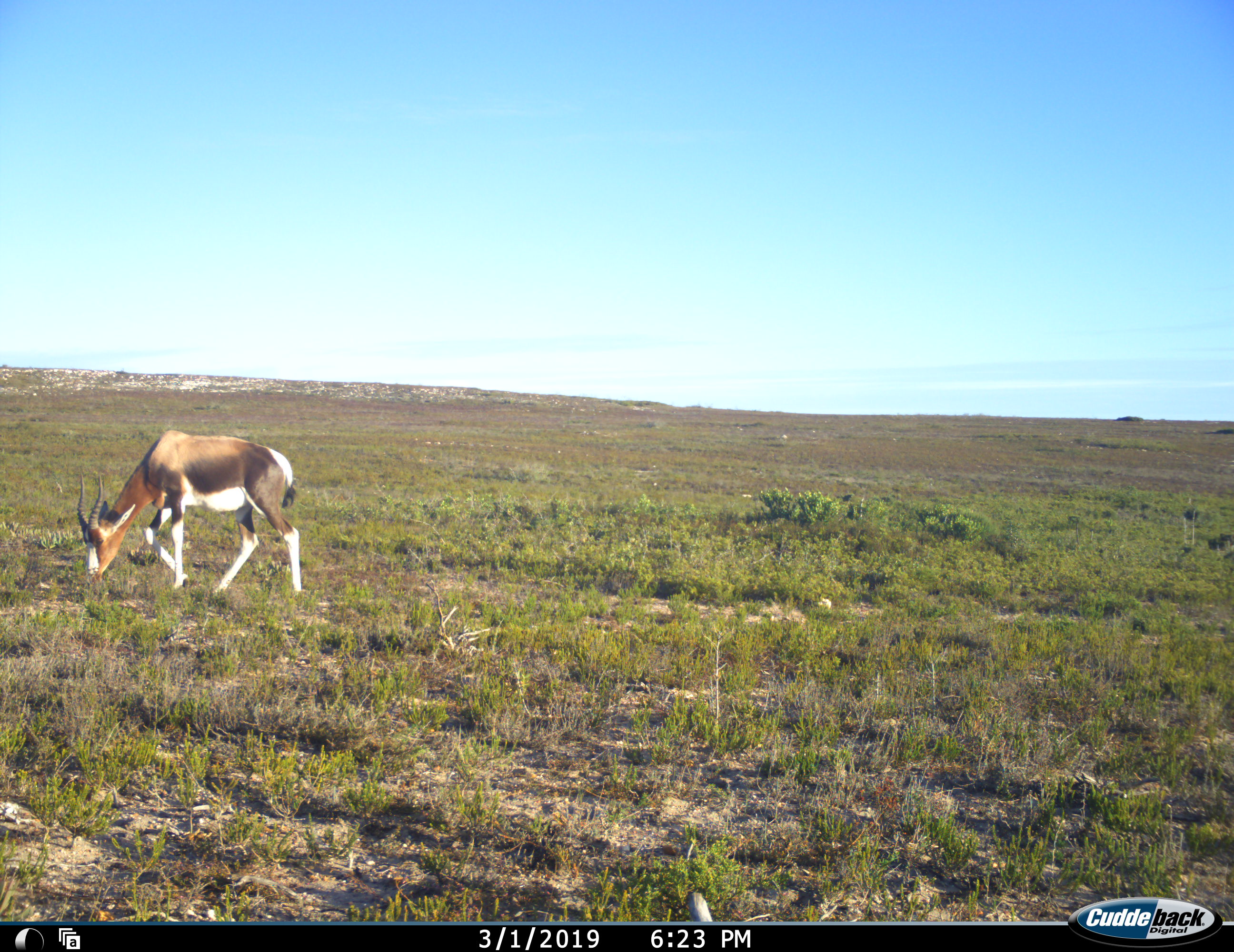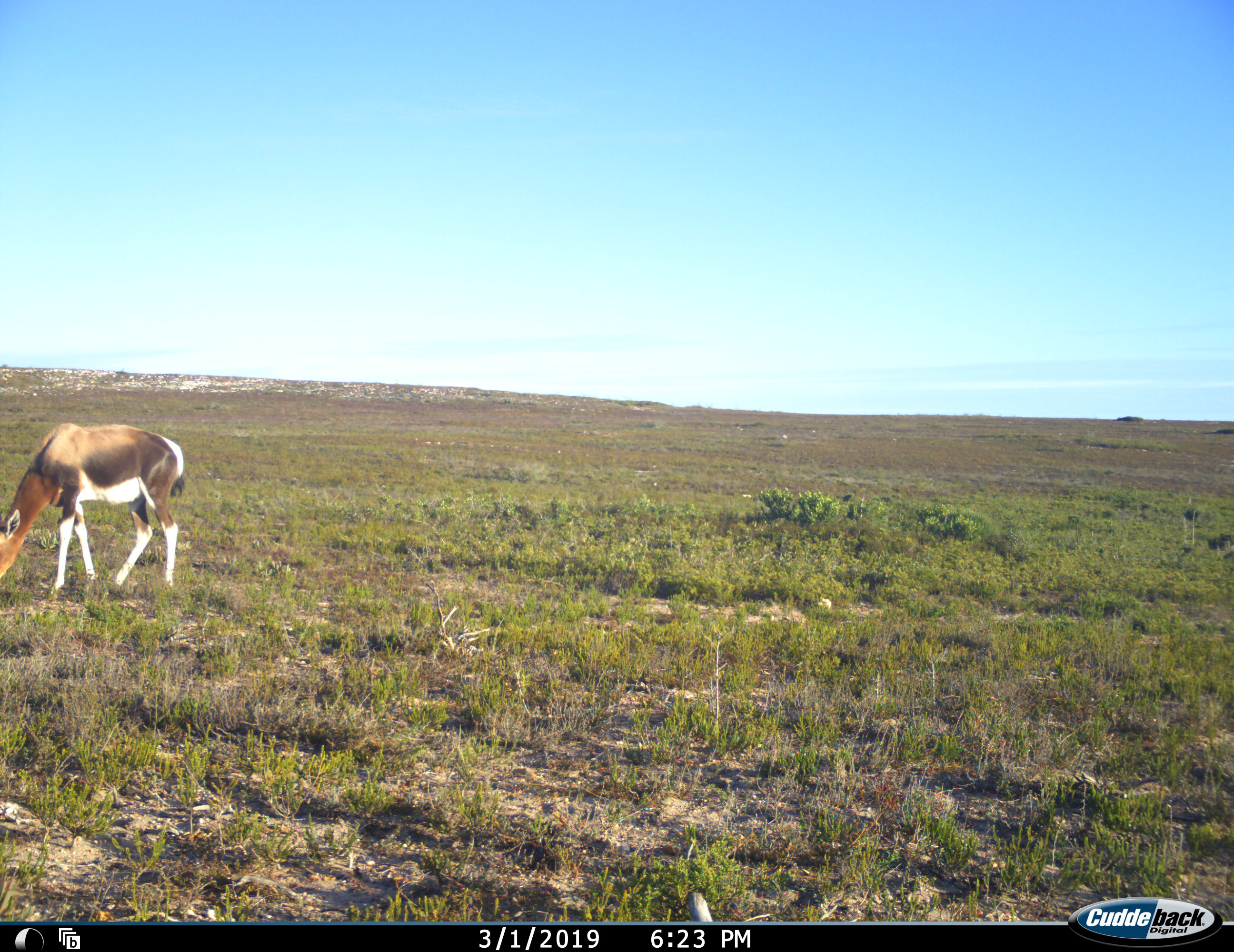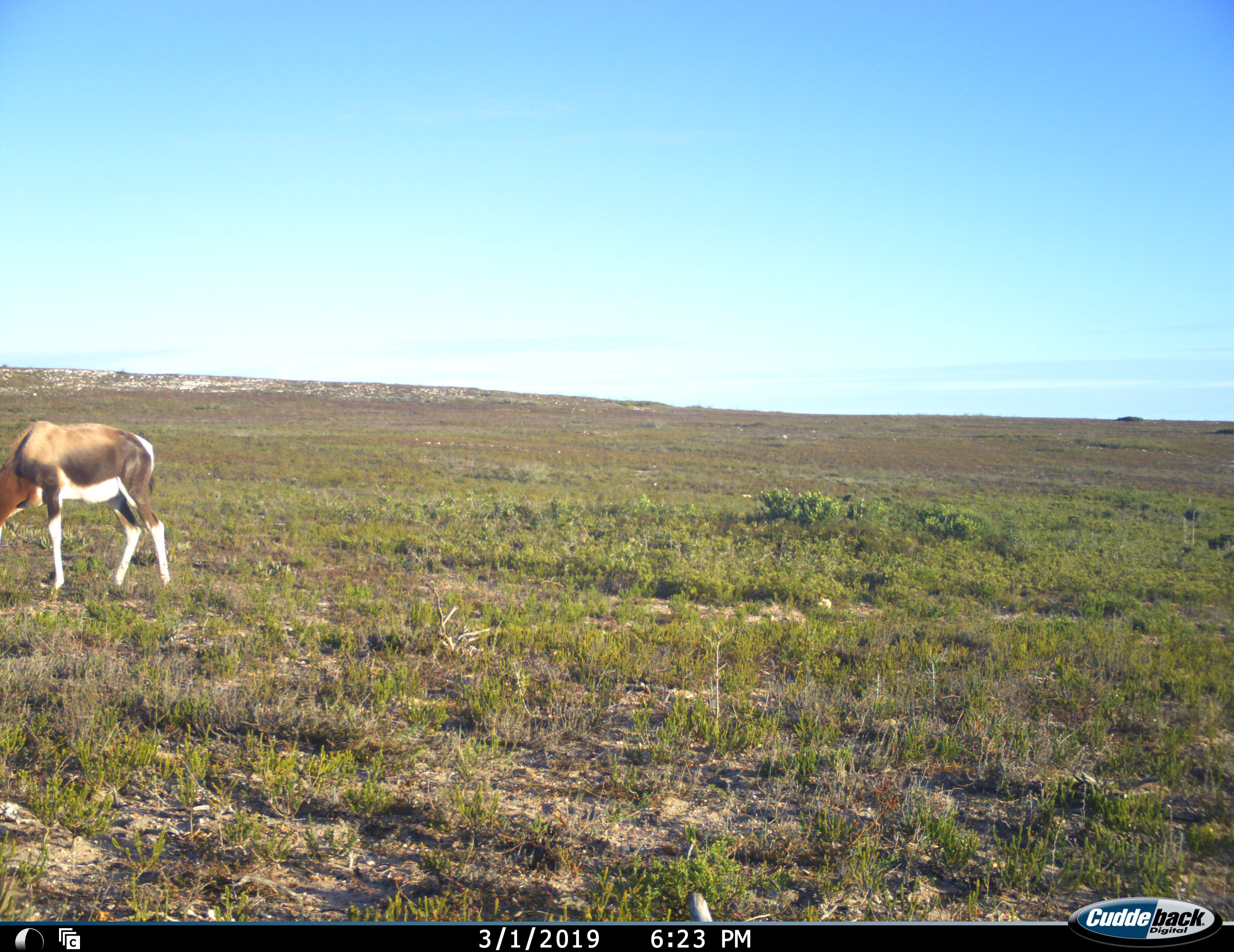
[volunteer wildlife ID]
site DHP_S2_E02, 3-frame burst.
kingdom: Animalia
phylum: Chordata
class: Mammalia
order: Artiodactyla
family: Bovidae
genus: Damaliscus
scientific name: Damaliscus pygargus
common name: bontebok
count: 1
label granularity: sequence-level